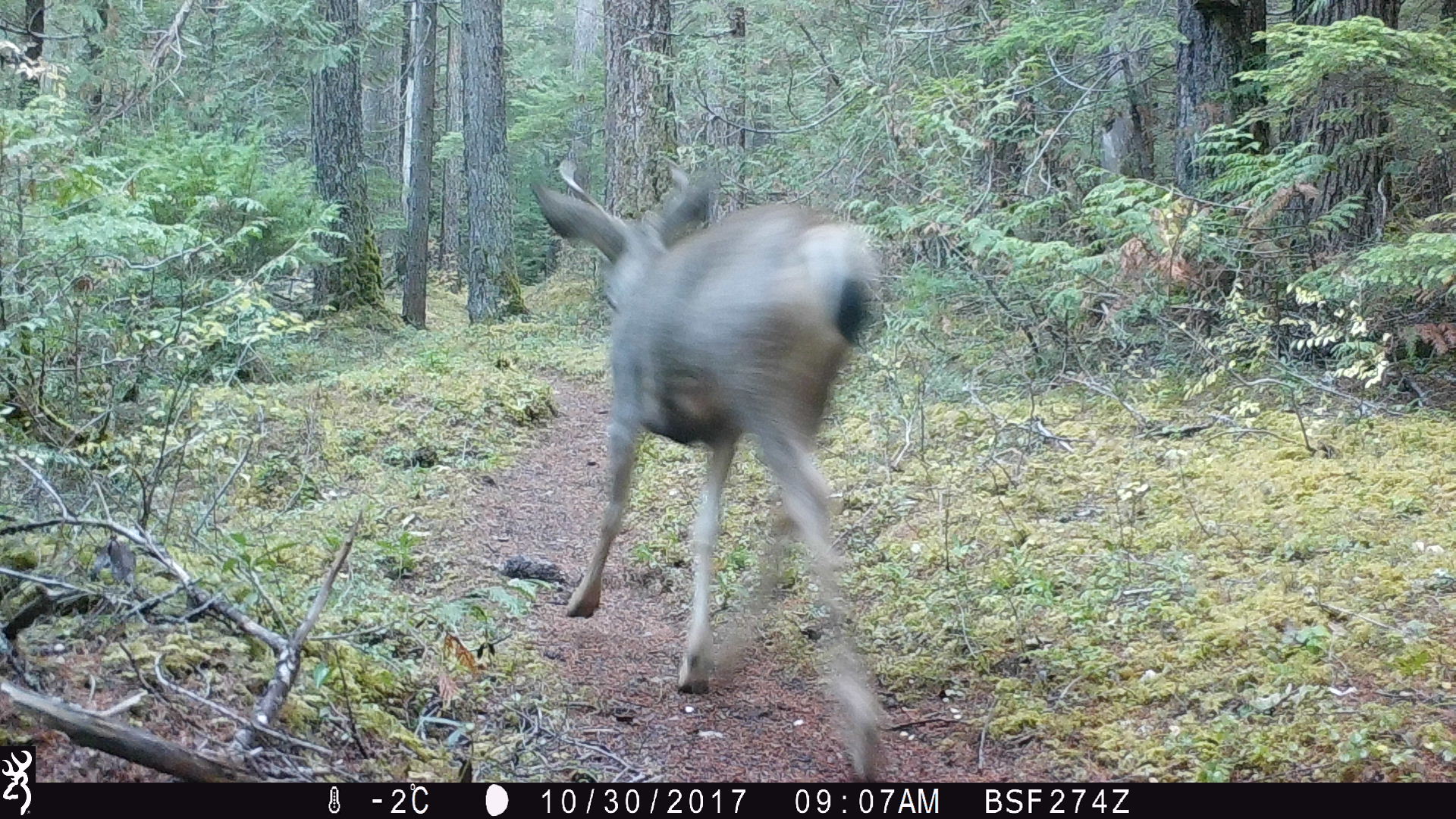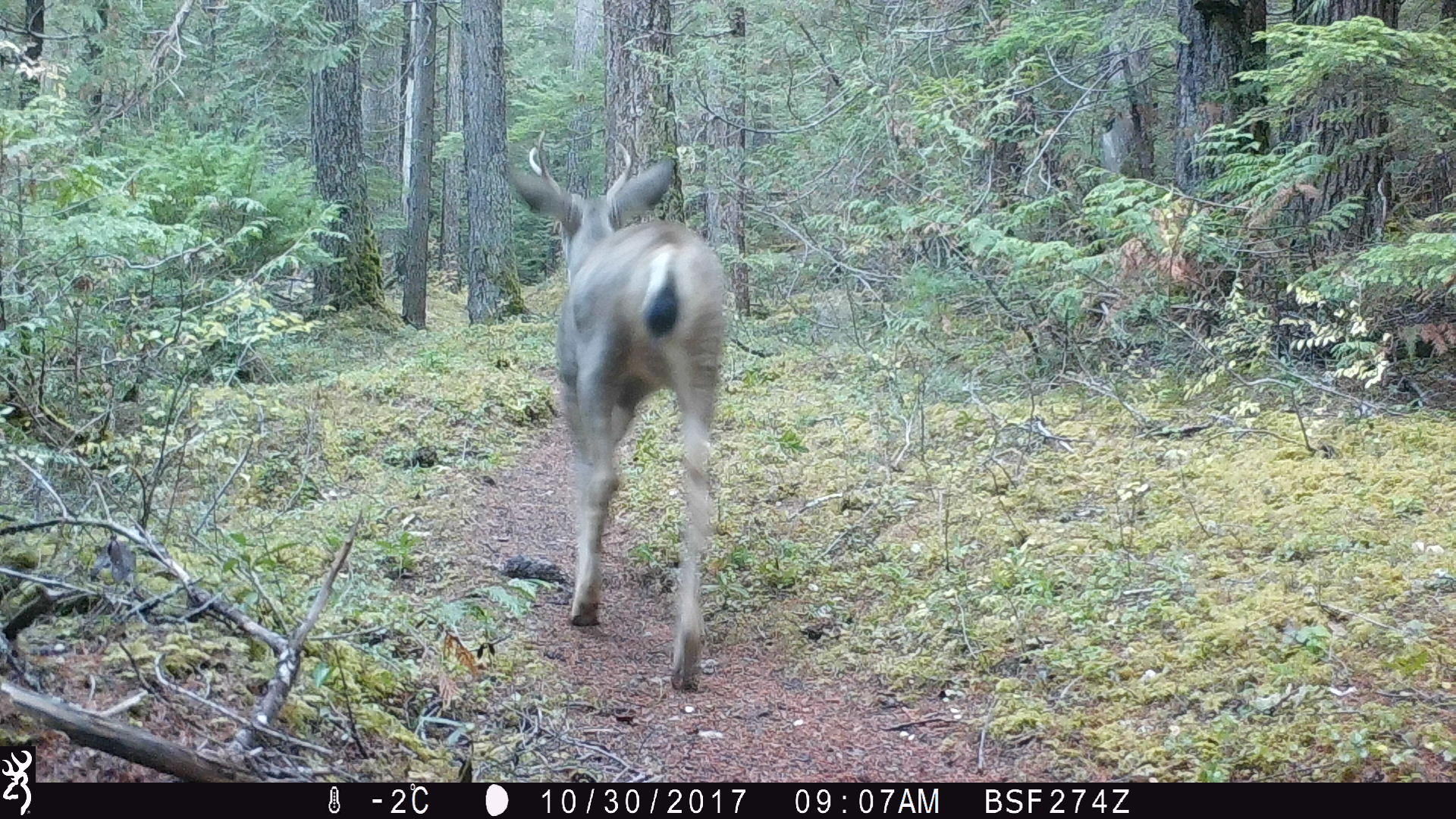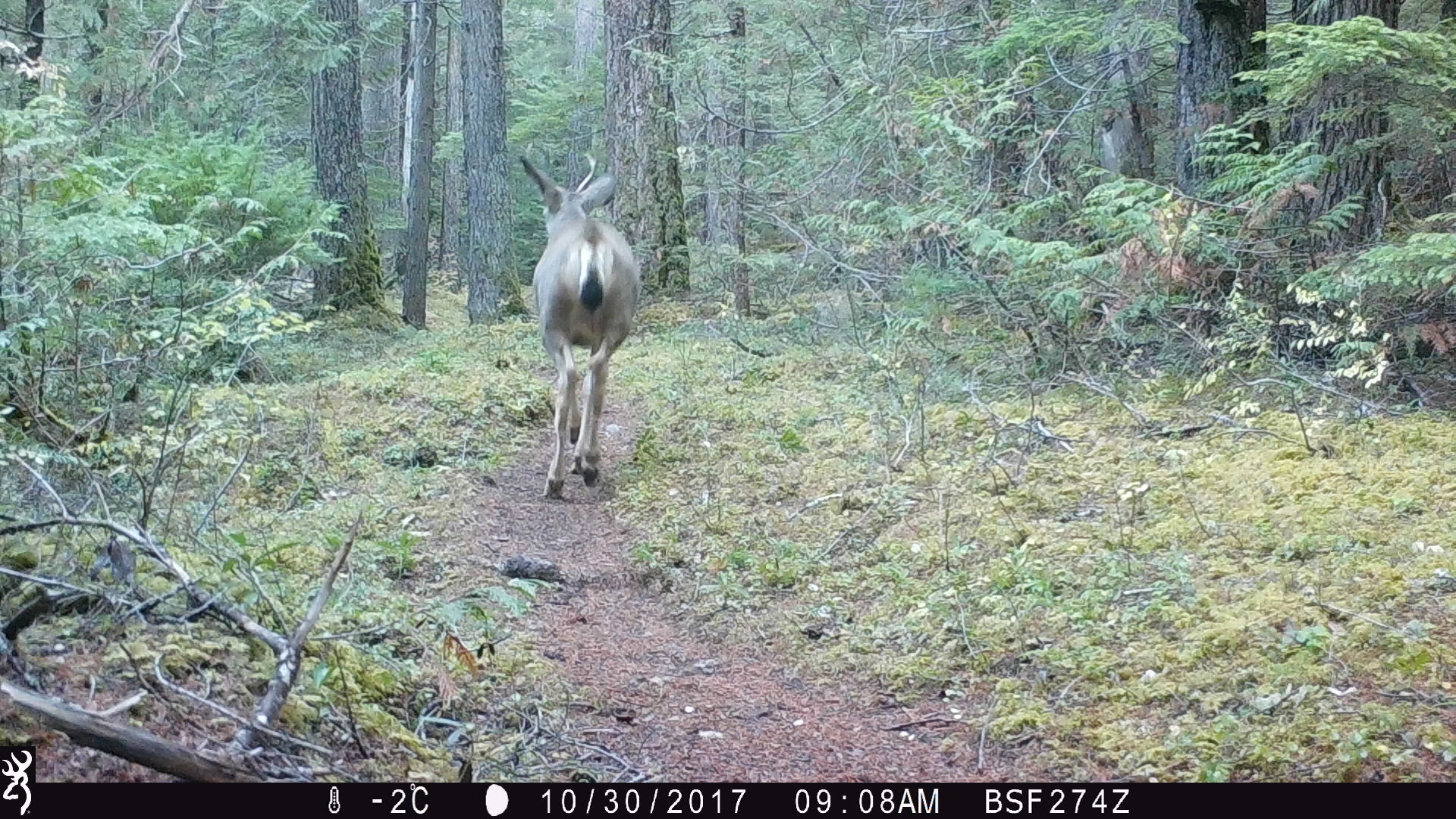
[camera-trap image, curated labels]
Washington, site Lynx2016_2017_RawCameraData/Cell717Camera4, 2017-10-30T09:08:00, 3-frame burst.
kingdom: Animalia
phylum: Chordata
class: Mammalia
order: Artiodactyla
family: Cervidae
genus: Odocoileus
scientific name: Odocoileus hemionus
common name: mule deer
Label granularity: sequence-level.